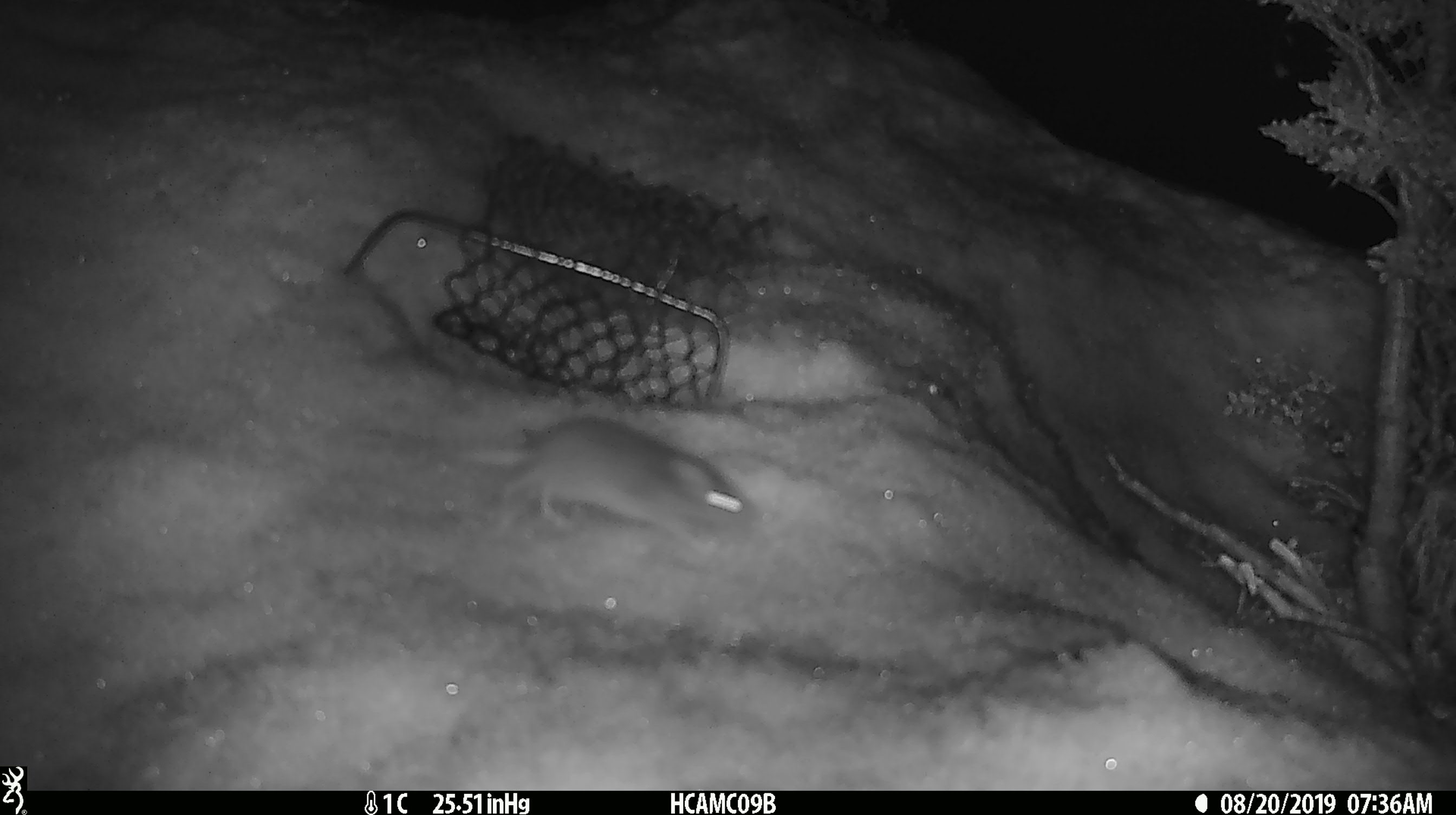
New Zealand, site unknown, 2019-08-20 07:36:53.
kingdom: Animalia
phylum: Chordata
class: Mammalia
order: Rodentia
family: Muridae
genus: Mus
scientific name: Mus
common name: mouse